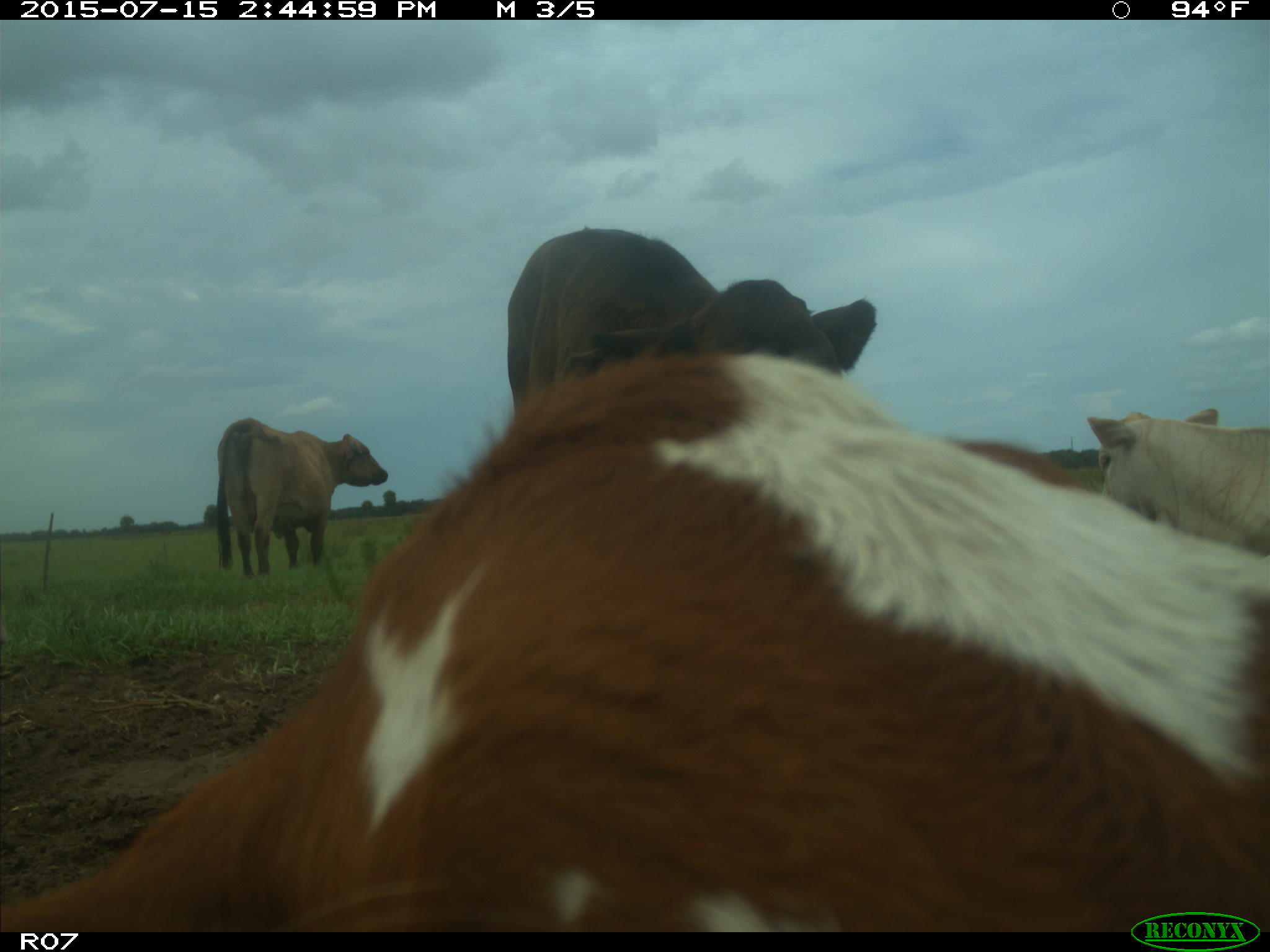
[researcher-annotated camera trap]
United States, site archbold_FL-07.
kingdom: Animalia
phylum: Chordata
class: Mammalia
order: Artiodactyla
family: Bovidae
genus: Bos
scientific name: Bos taurus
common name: domestic cow